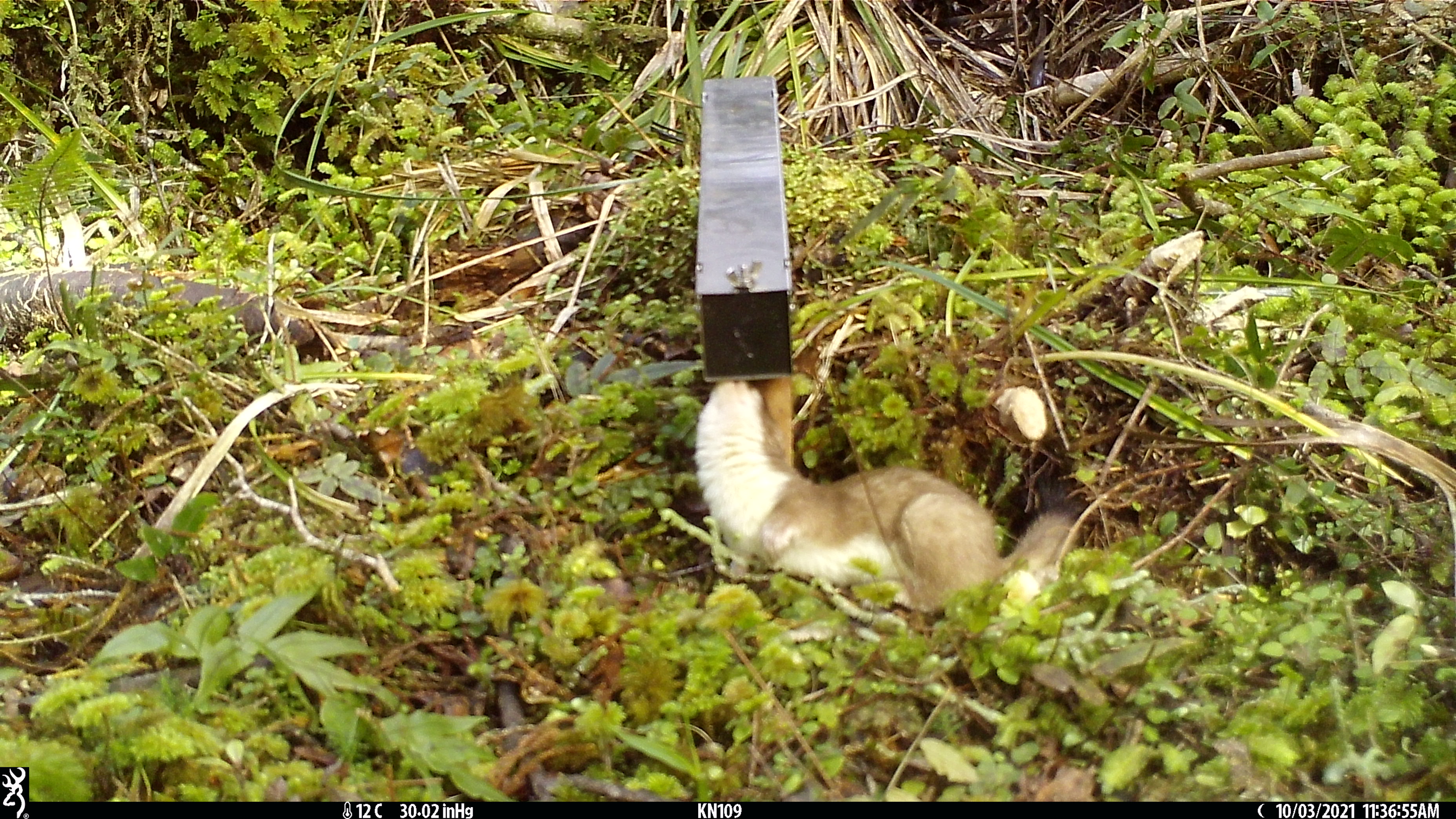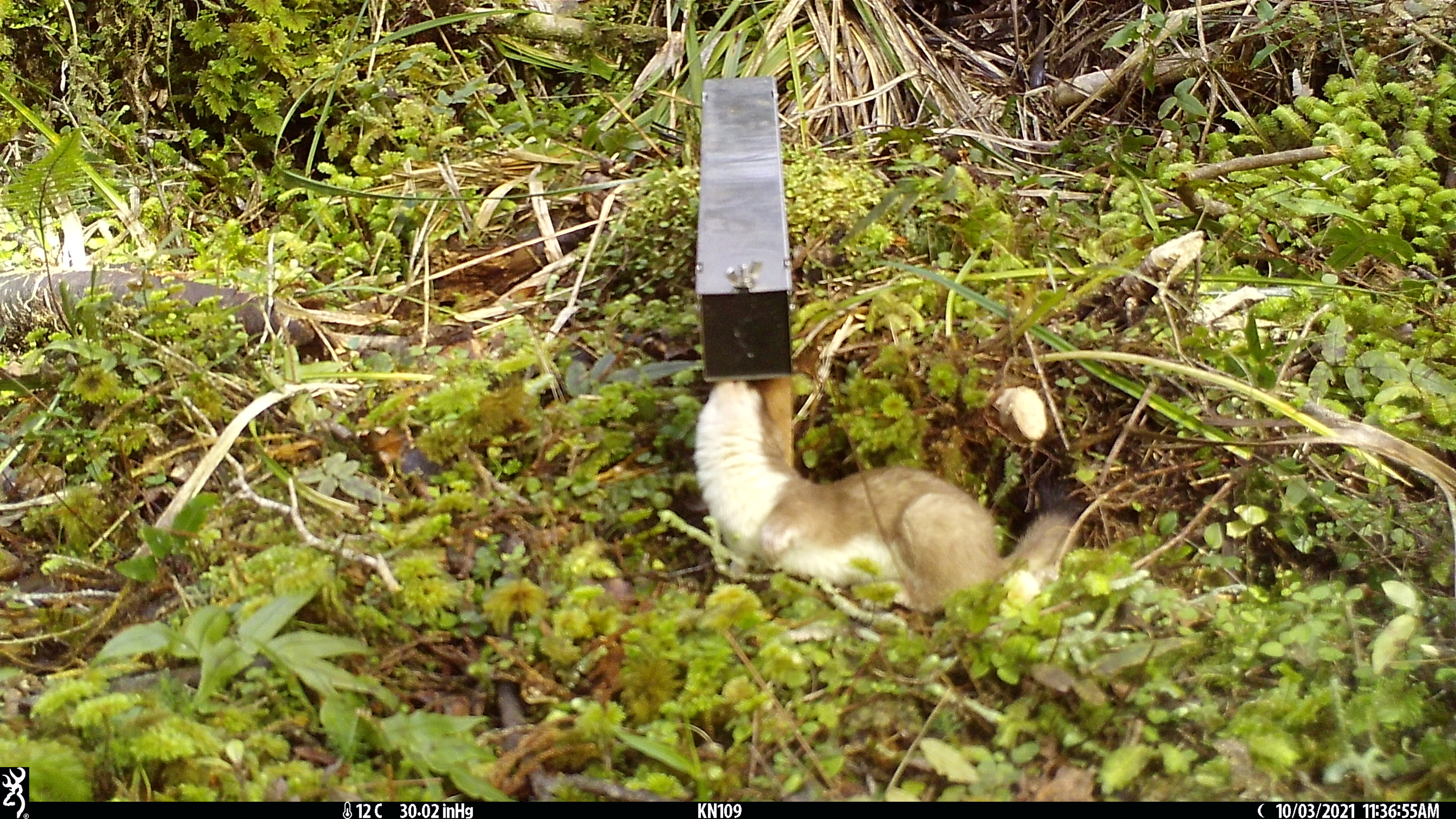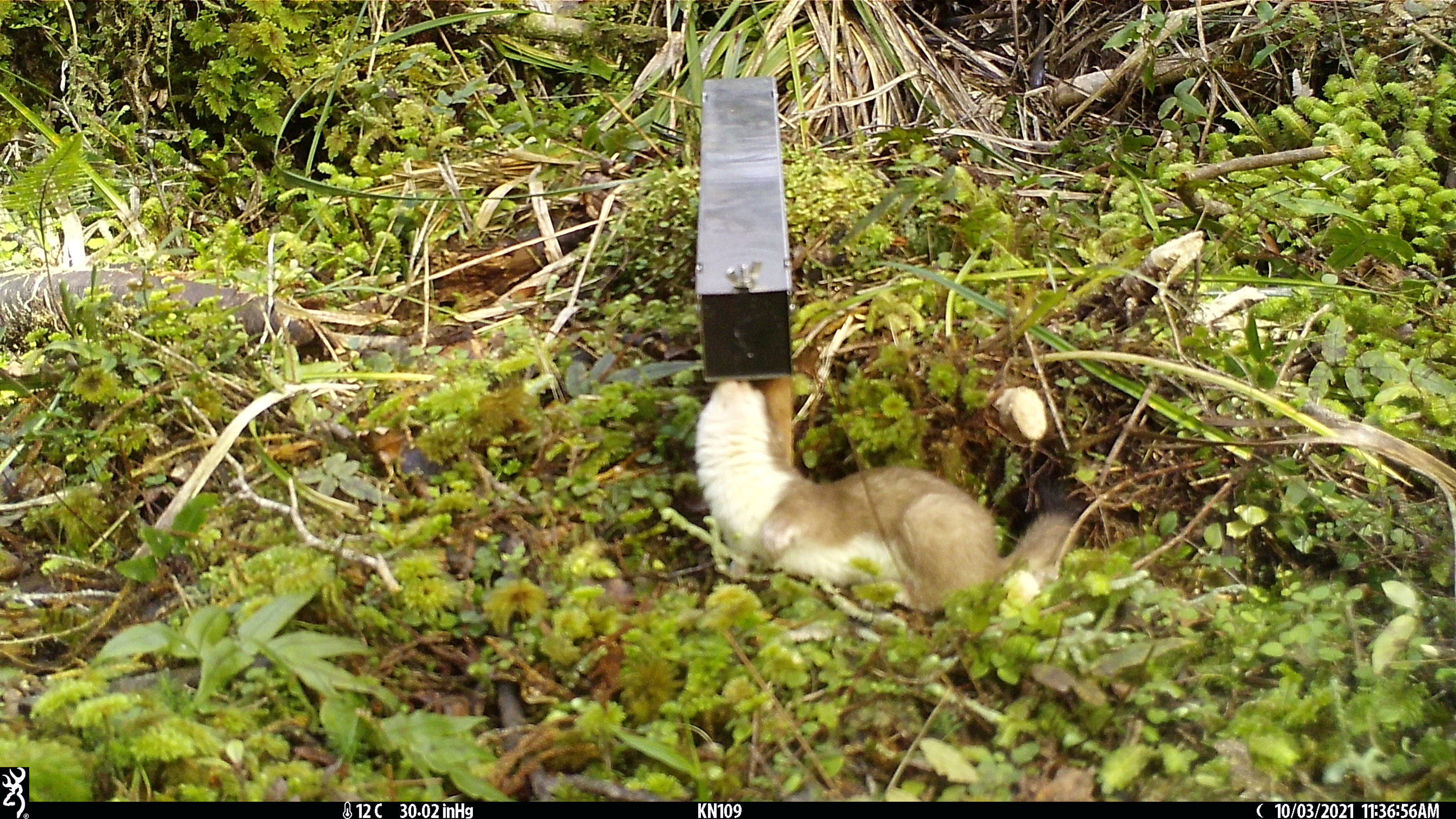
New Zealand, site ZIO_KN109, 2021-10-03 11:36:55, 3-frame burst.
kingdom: Animalia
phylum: Chordata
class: Mammalia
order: Carnivora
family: Mustelidae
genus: Mustela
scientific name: Mustela erminea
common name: stoat